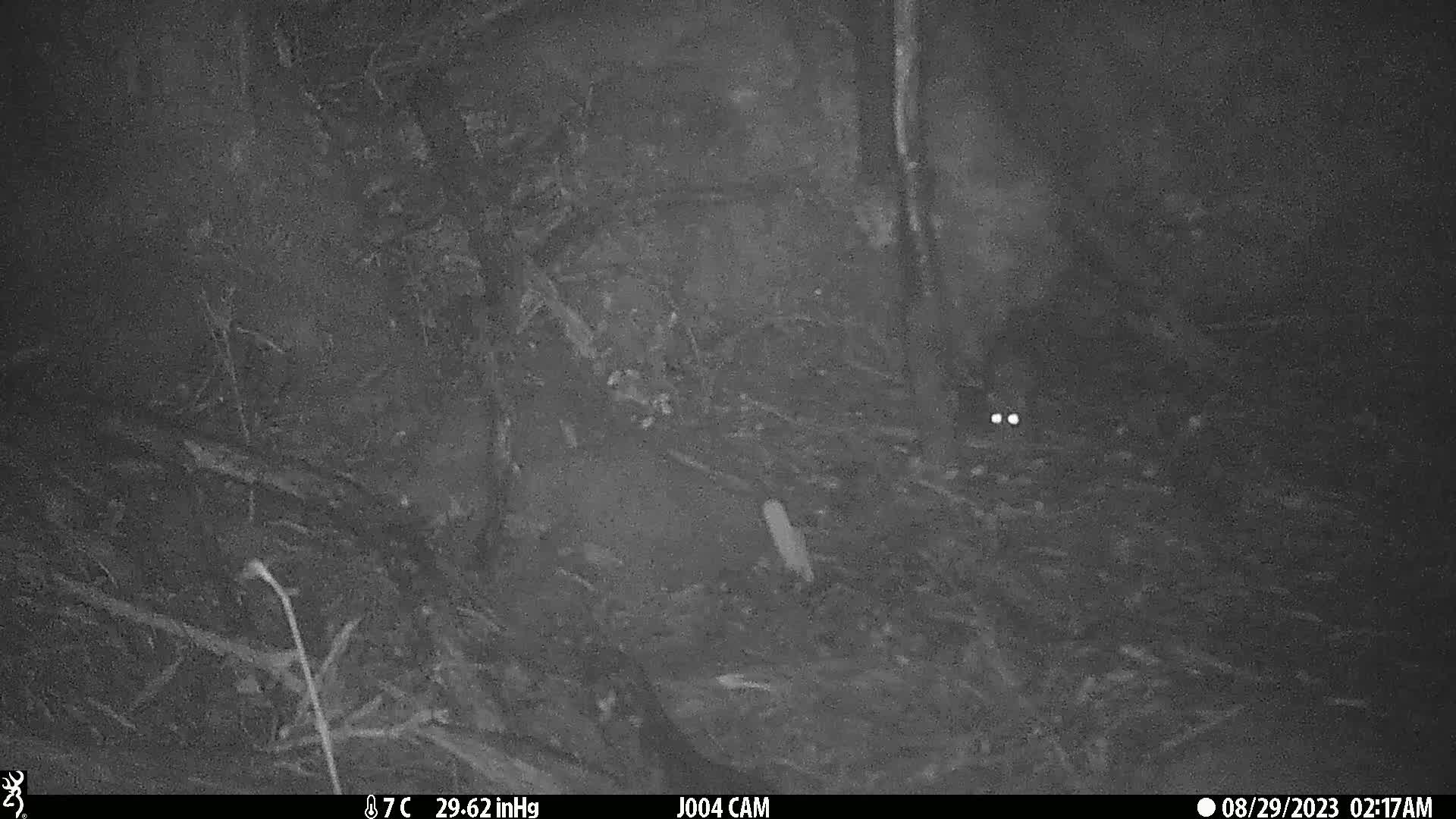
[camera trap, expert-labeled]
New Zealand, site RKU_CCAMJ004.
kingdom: Animalia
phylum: Chordata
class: Mammalia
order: Rodentia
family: Muridae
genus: Rattus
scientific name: Rattus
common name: rat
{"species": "rat (Rattus)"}